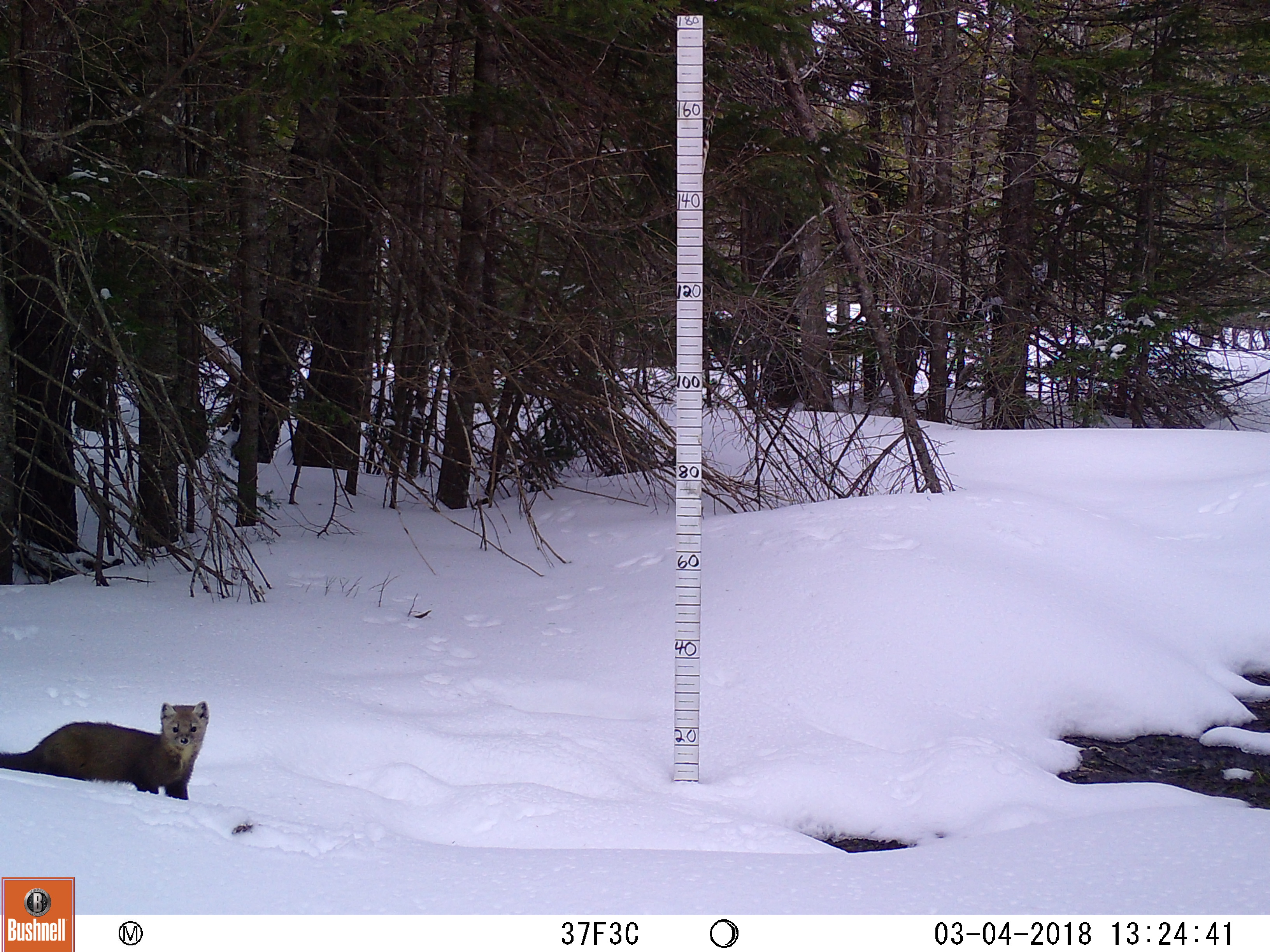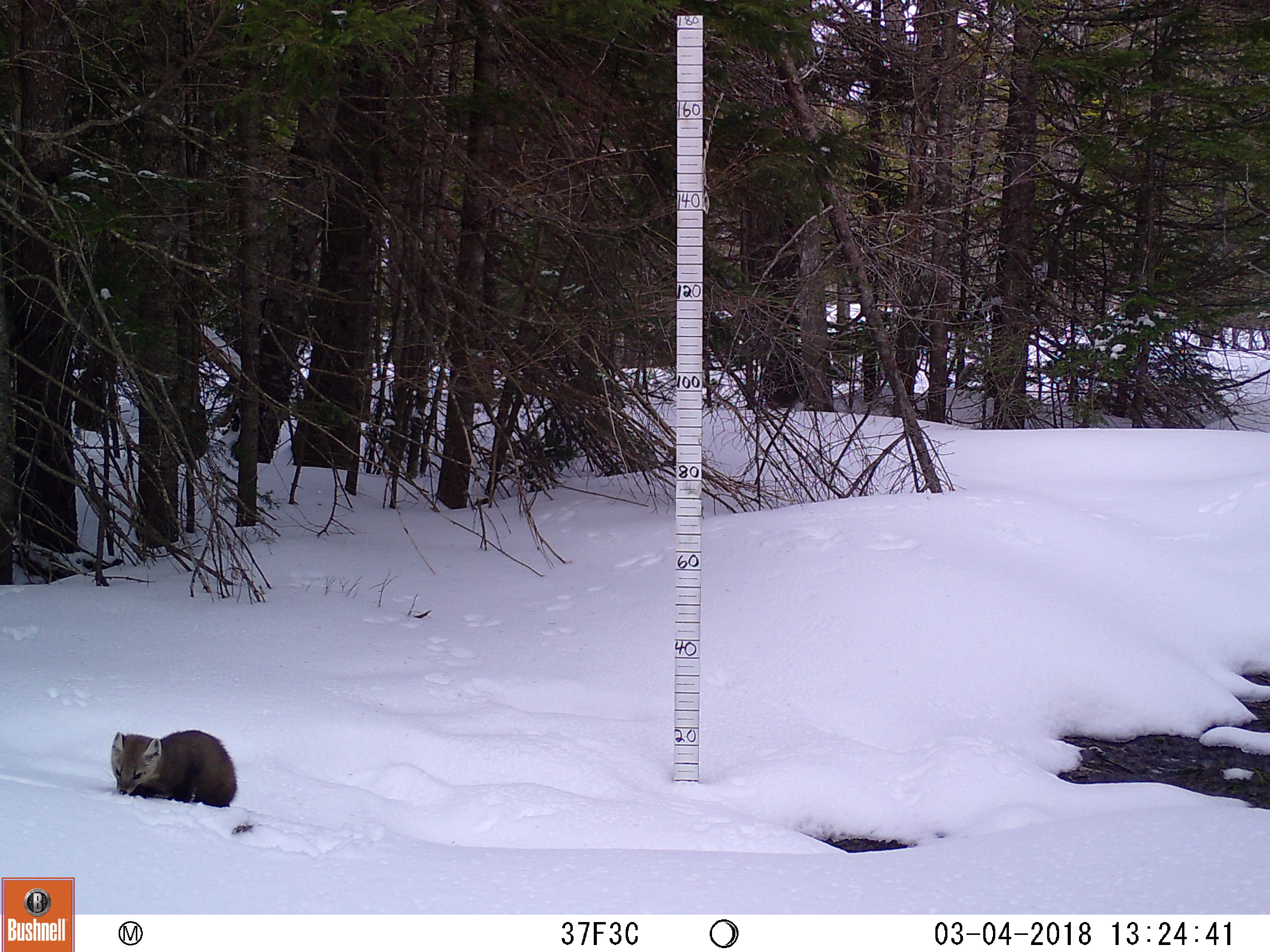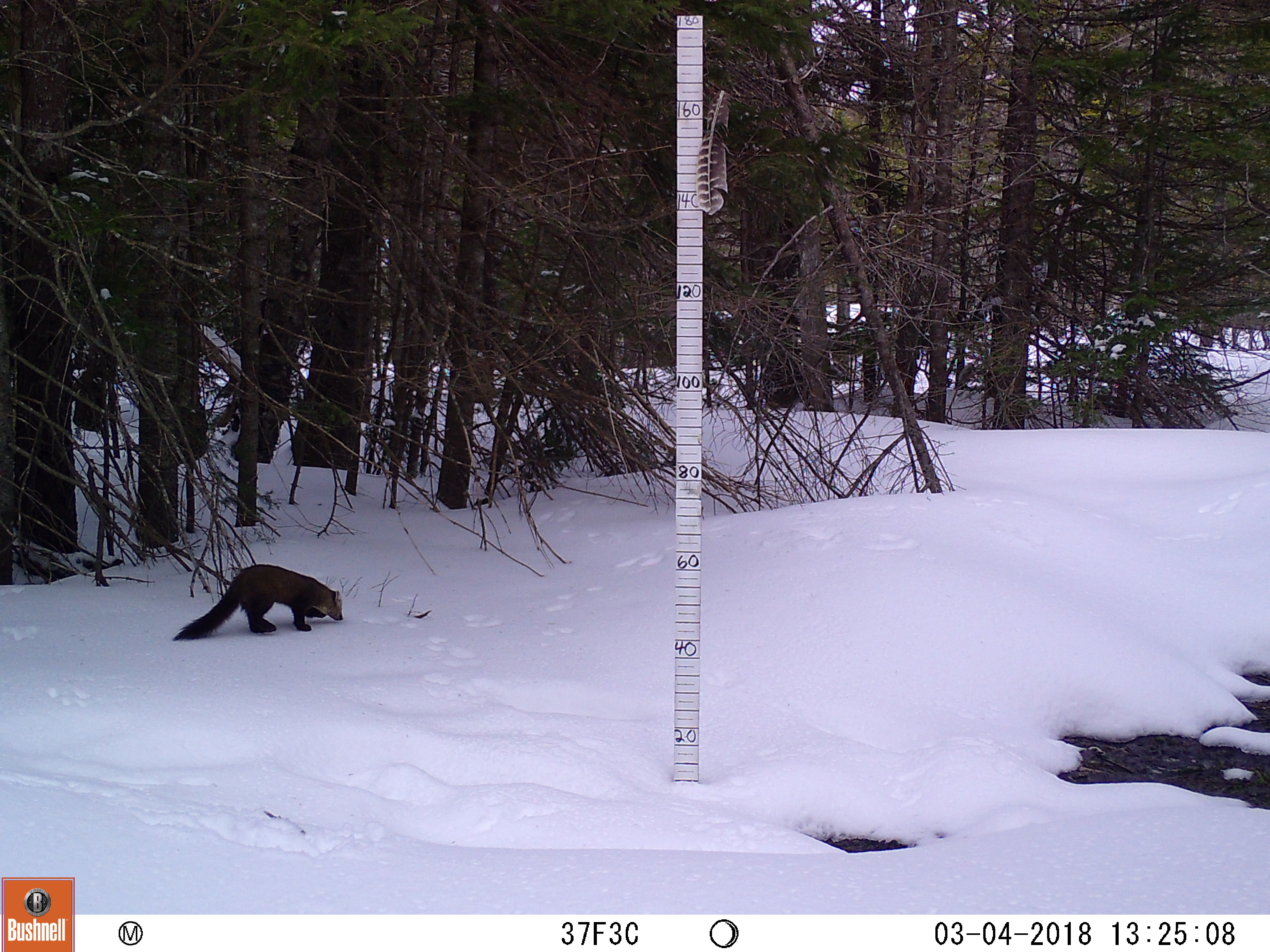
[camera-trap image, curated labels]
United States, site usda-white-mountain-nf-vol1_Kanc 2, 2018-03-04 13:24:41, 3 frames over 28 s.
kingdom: Animalia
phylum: Chordata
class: Mammalia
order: Carnivora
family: Mustelidae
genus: Martes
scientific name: Martes americana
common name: american marten